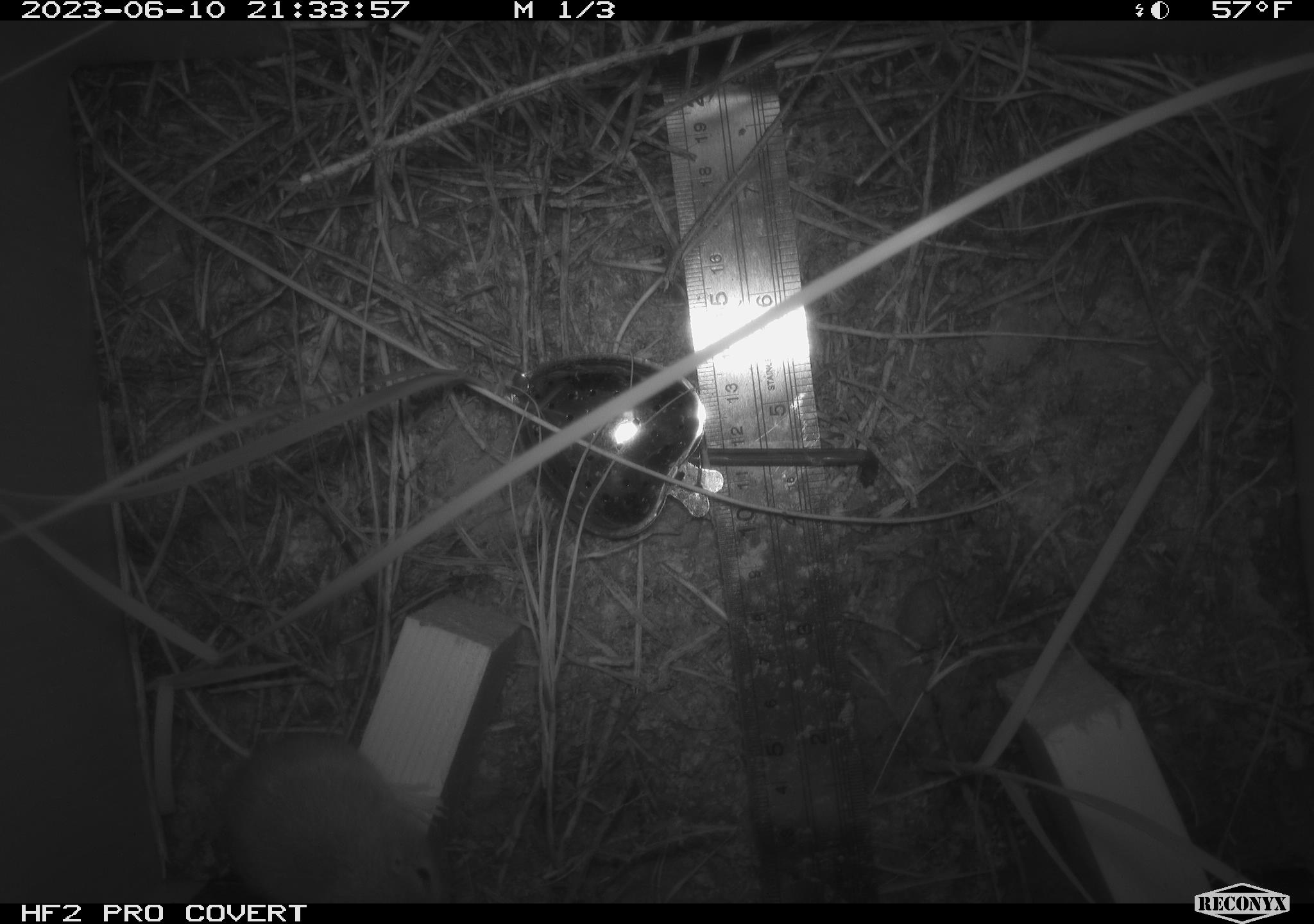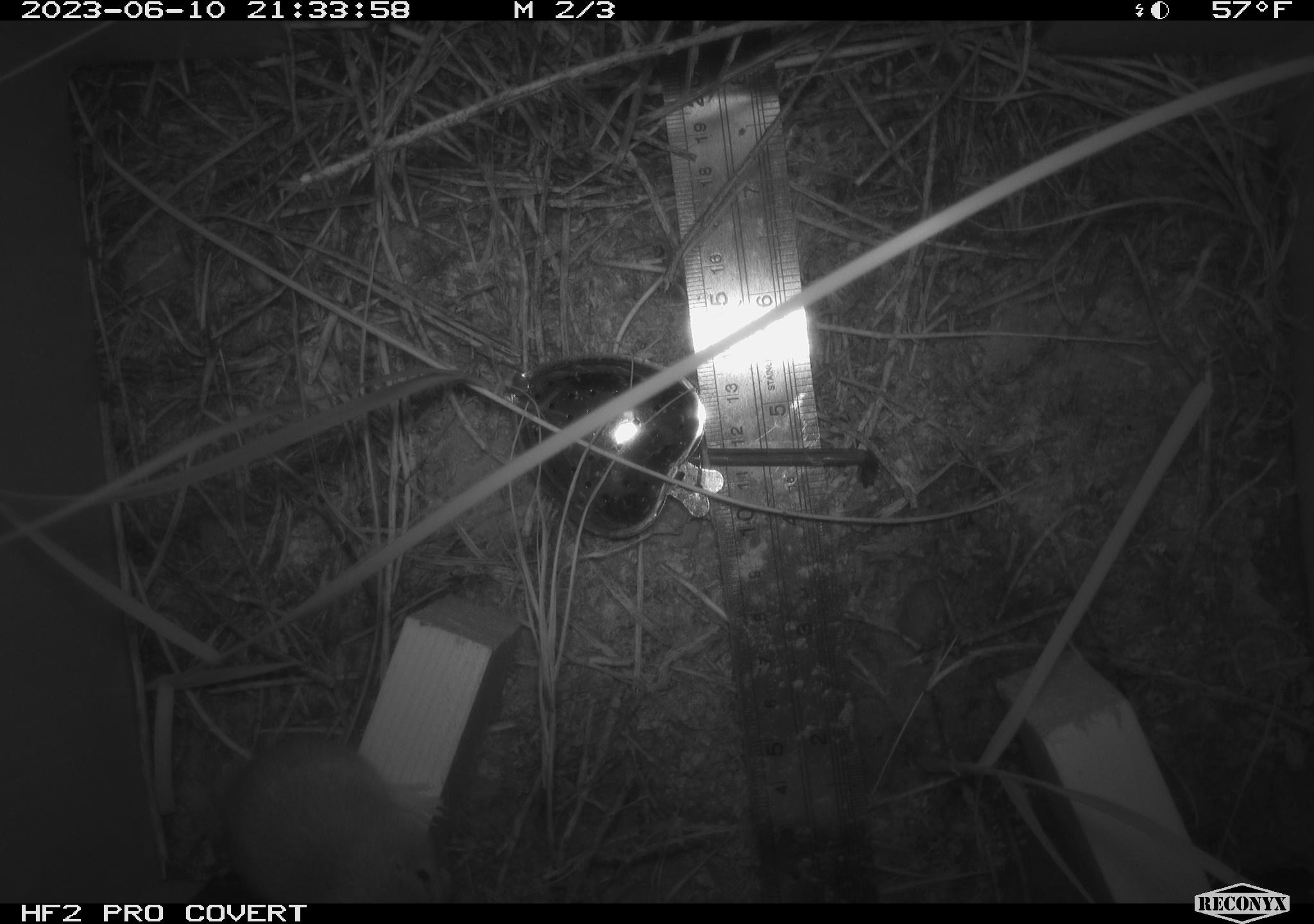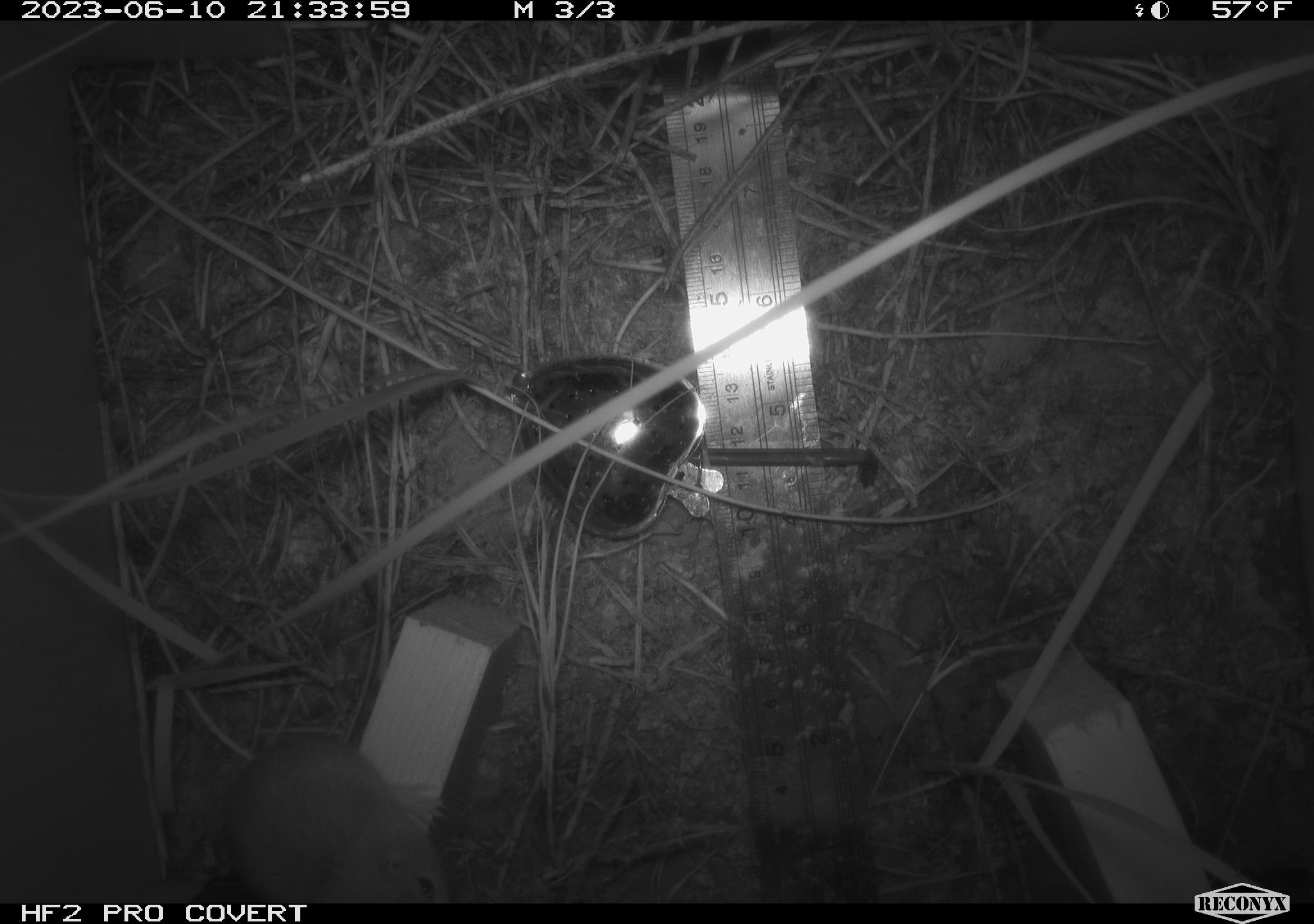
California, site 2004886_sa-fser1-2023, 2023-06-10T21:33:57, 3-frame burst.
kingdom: Animalia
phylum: Chordata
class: Mammalia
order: Rodentia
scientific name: Rodentia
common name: mouse species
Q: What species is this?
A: Mouse species (Rodentia).